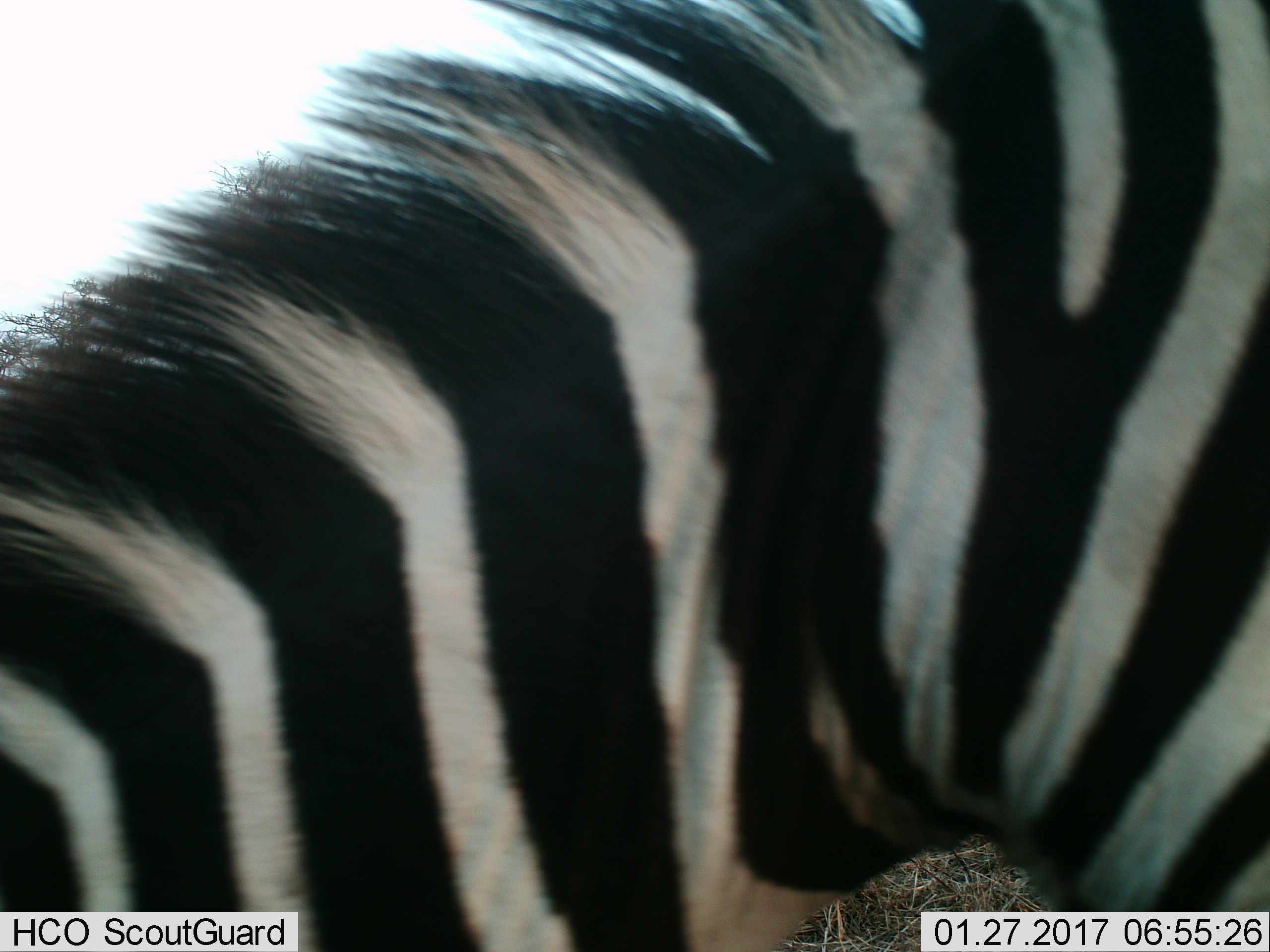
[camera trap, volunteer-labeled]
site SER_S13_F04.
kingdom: Animalia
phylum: Chordata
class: Mammalia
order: Perissodactyla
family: Equidae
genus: Equus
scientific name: Equus quagga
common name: plains zebra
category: zebraplains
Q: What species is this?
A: Zebraplains (plains zebra) (Equus quagga).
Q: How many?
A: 1.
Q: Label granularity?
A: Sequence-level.